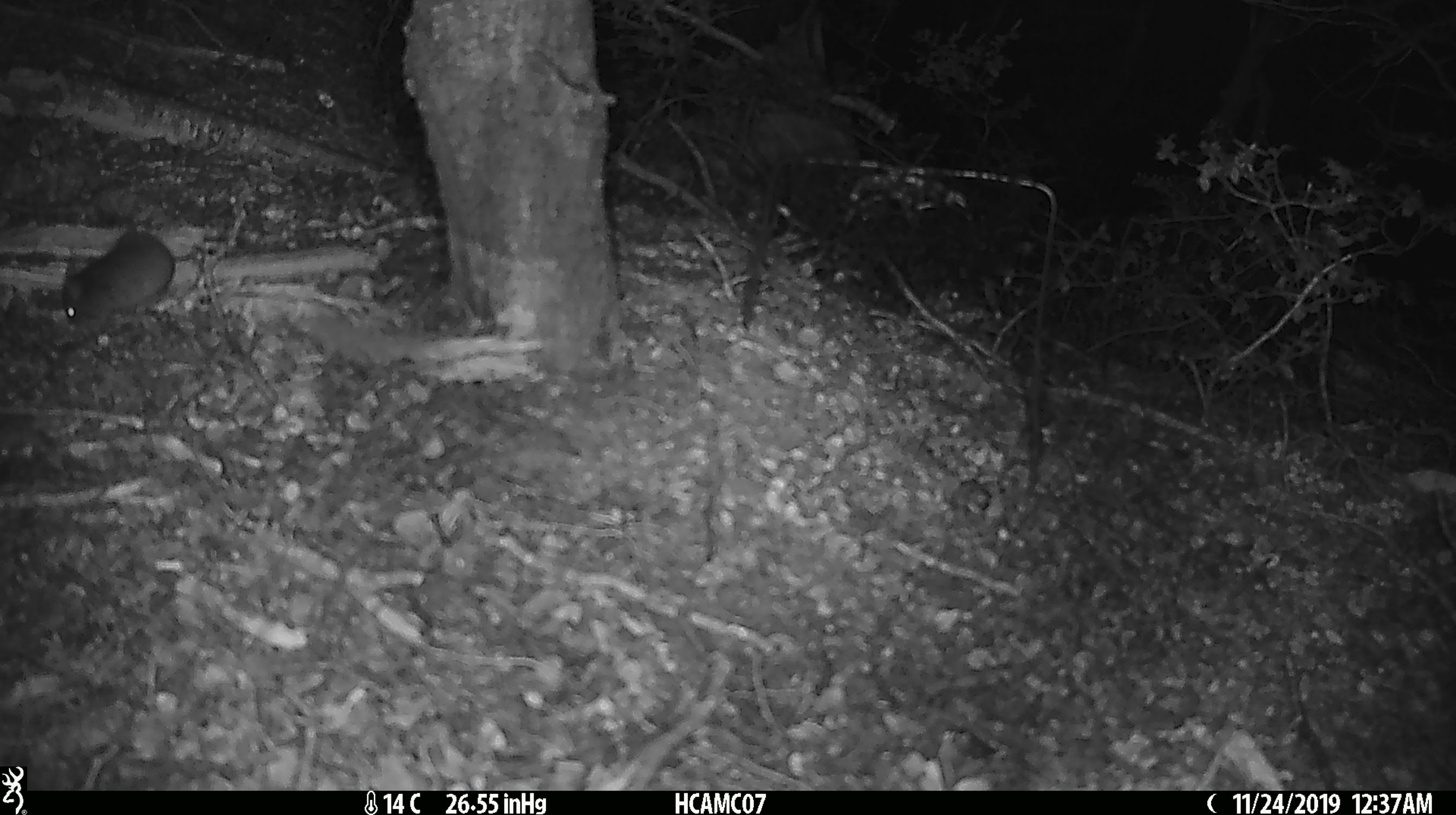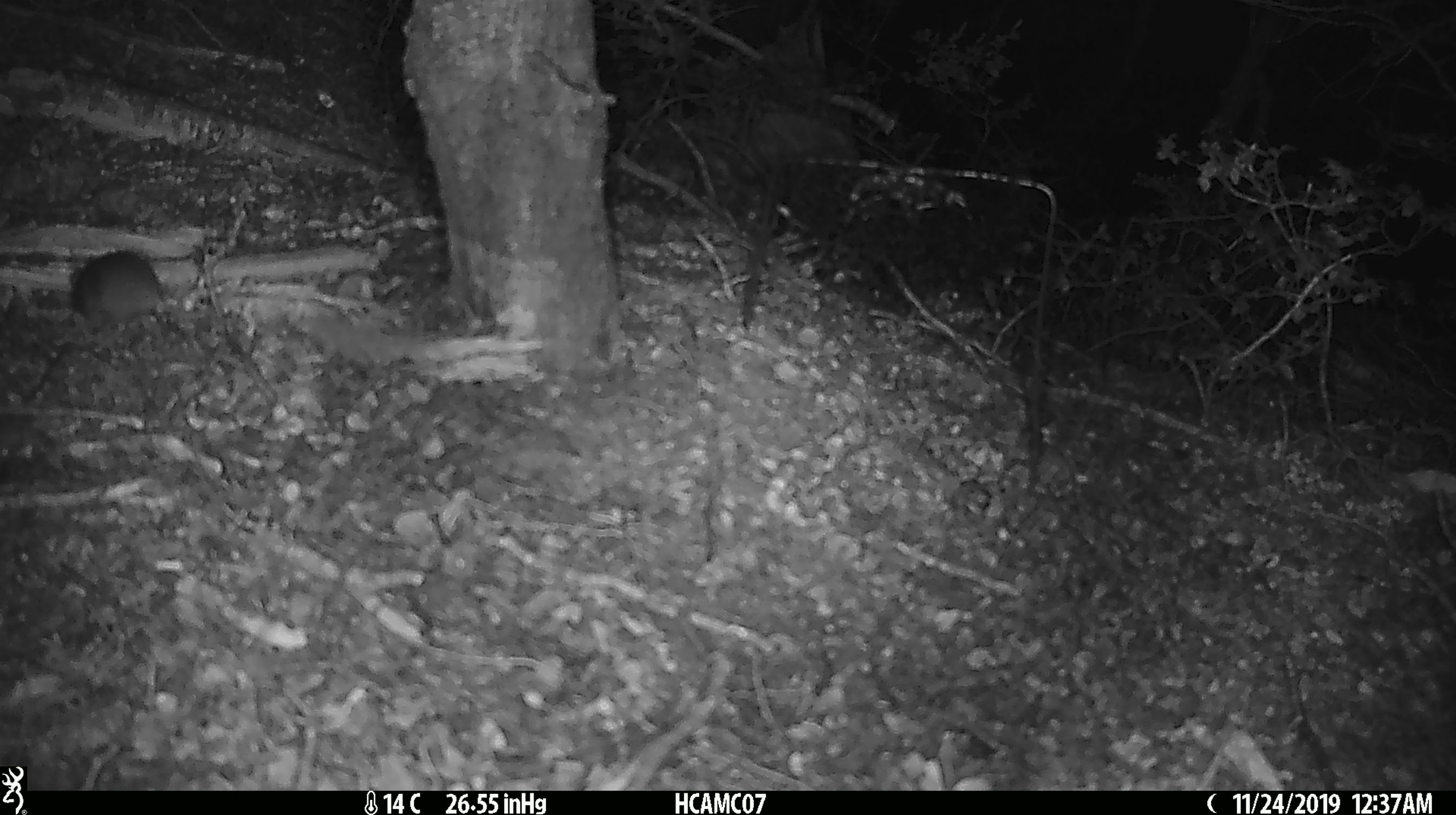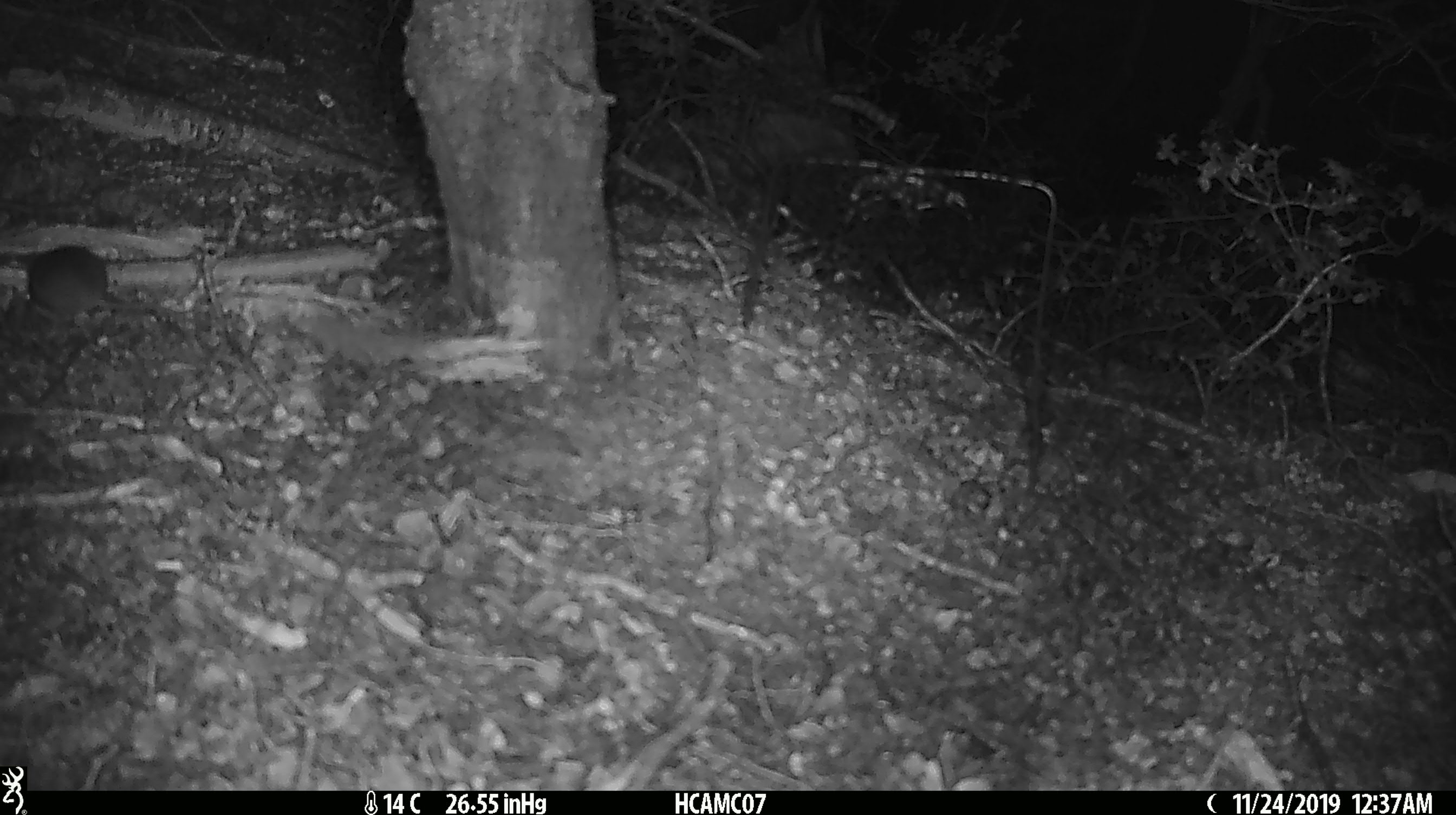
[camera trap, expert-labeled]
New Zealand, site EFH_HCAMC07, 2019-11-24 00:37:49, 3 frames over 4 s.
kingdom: Animalia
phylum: Chordata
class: Mammalia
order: Rodentia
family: Muridae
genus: Mus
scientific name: Mus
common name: mouse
Mouse (Mus).